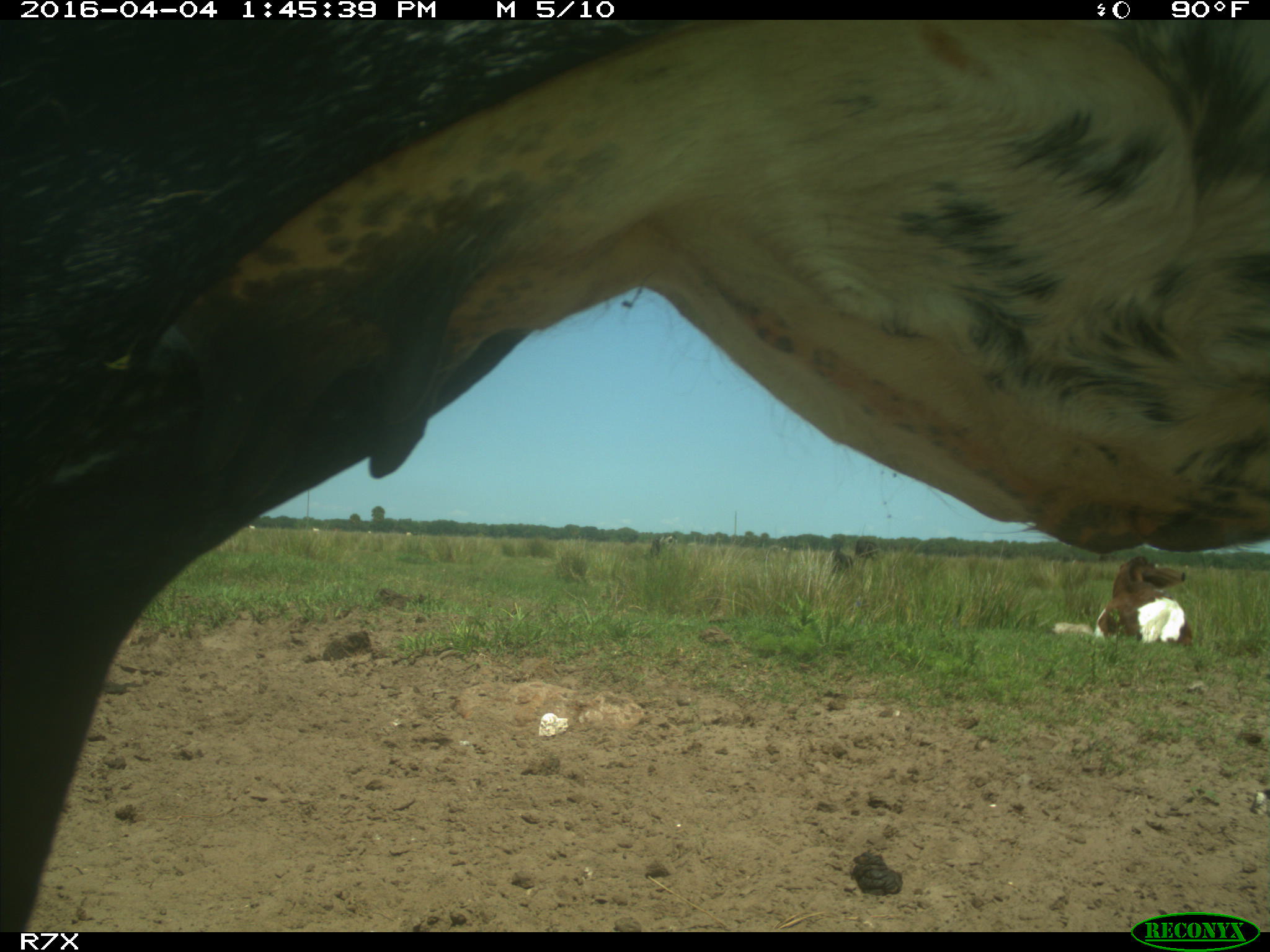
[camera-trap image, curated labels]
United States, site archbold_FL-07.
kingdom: Animalia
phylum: Chordata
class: Mammalia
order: Artiodactyla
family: Bovidae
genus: Bos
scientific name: Bos taurus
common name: domestic cow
Bos taurus (domestic cow).